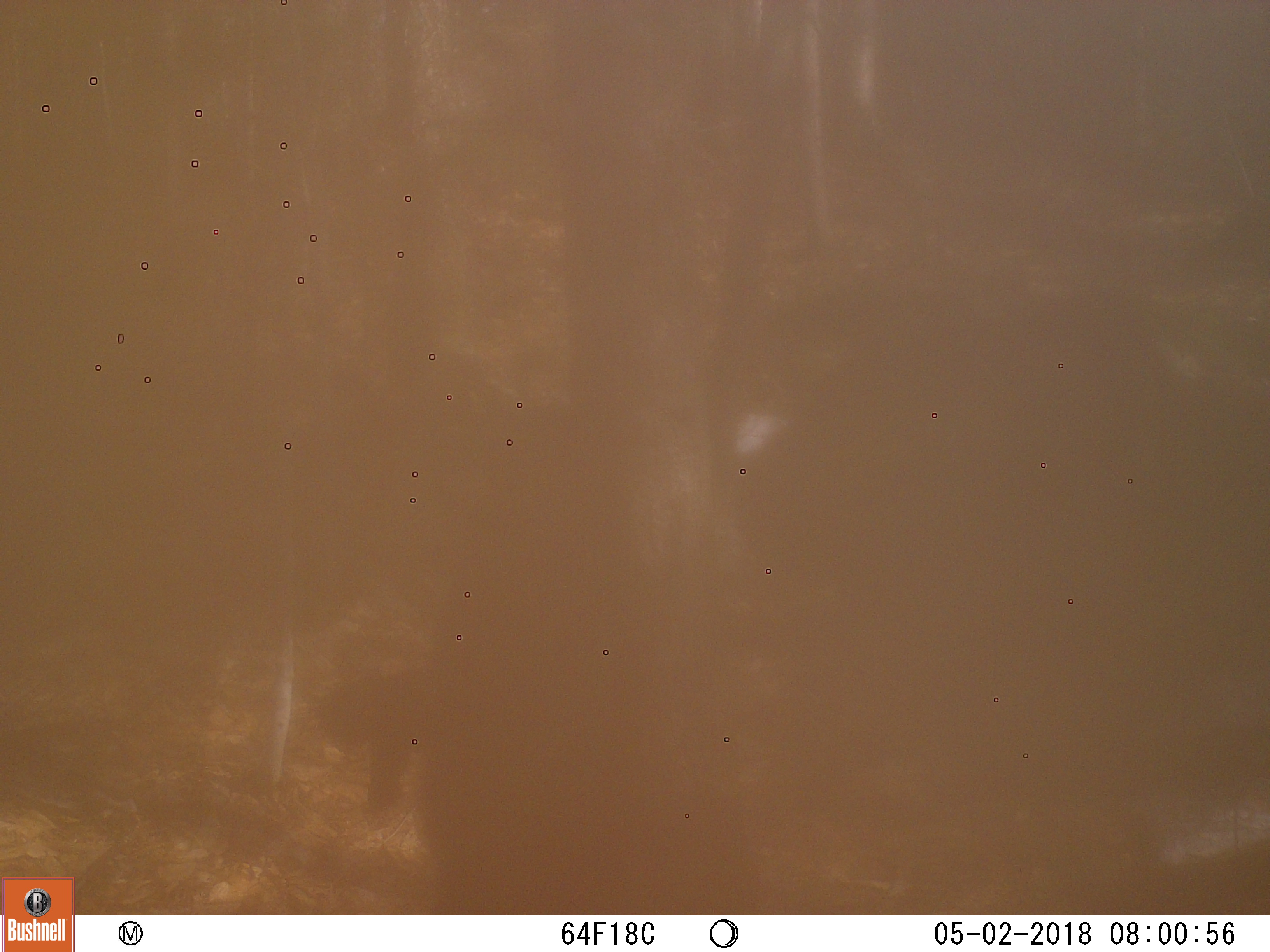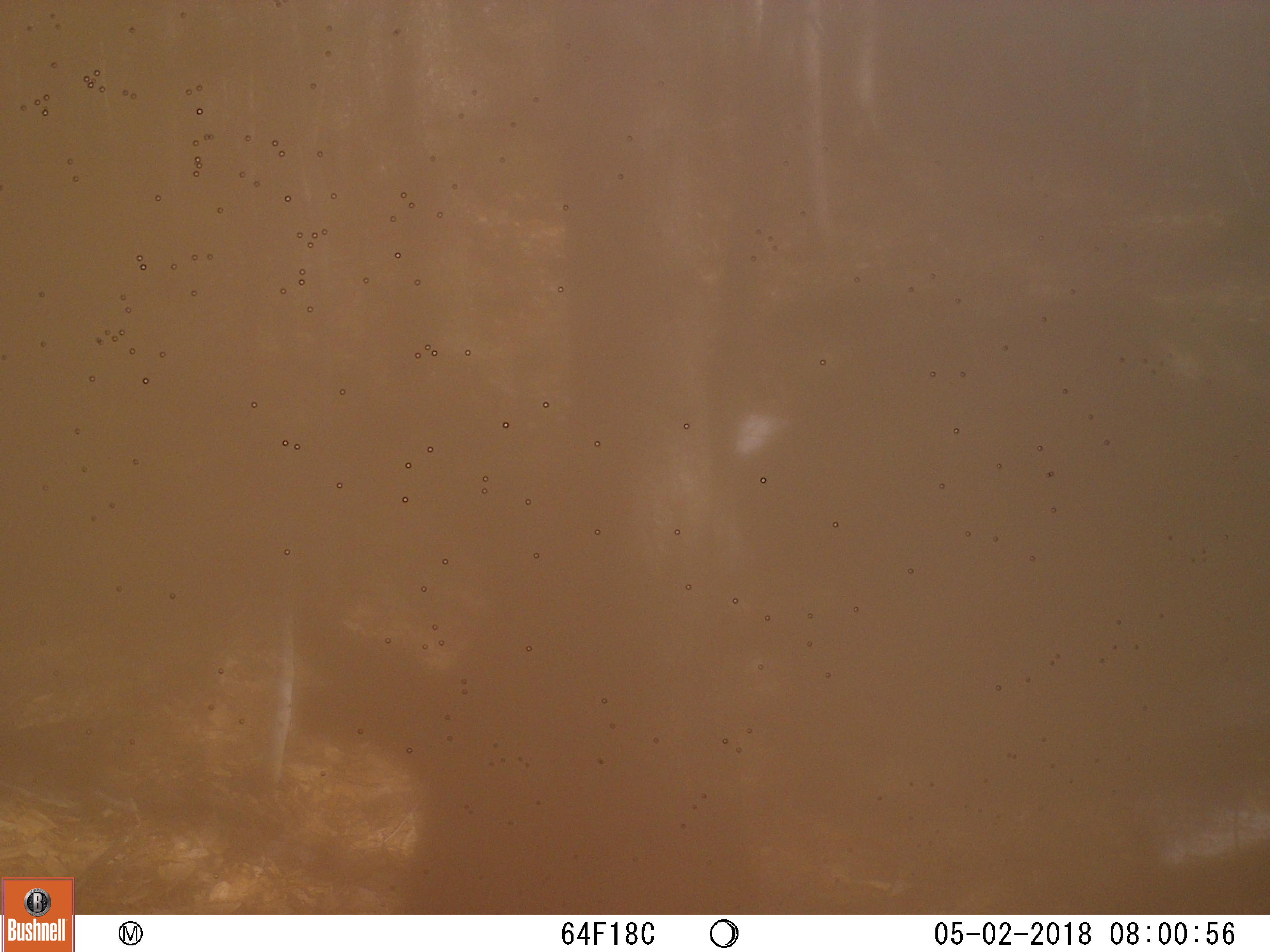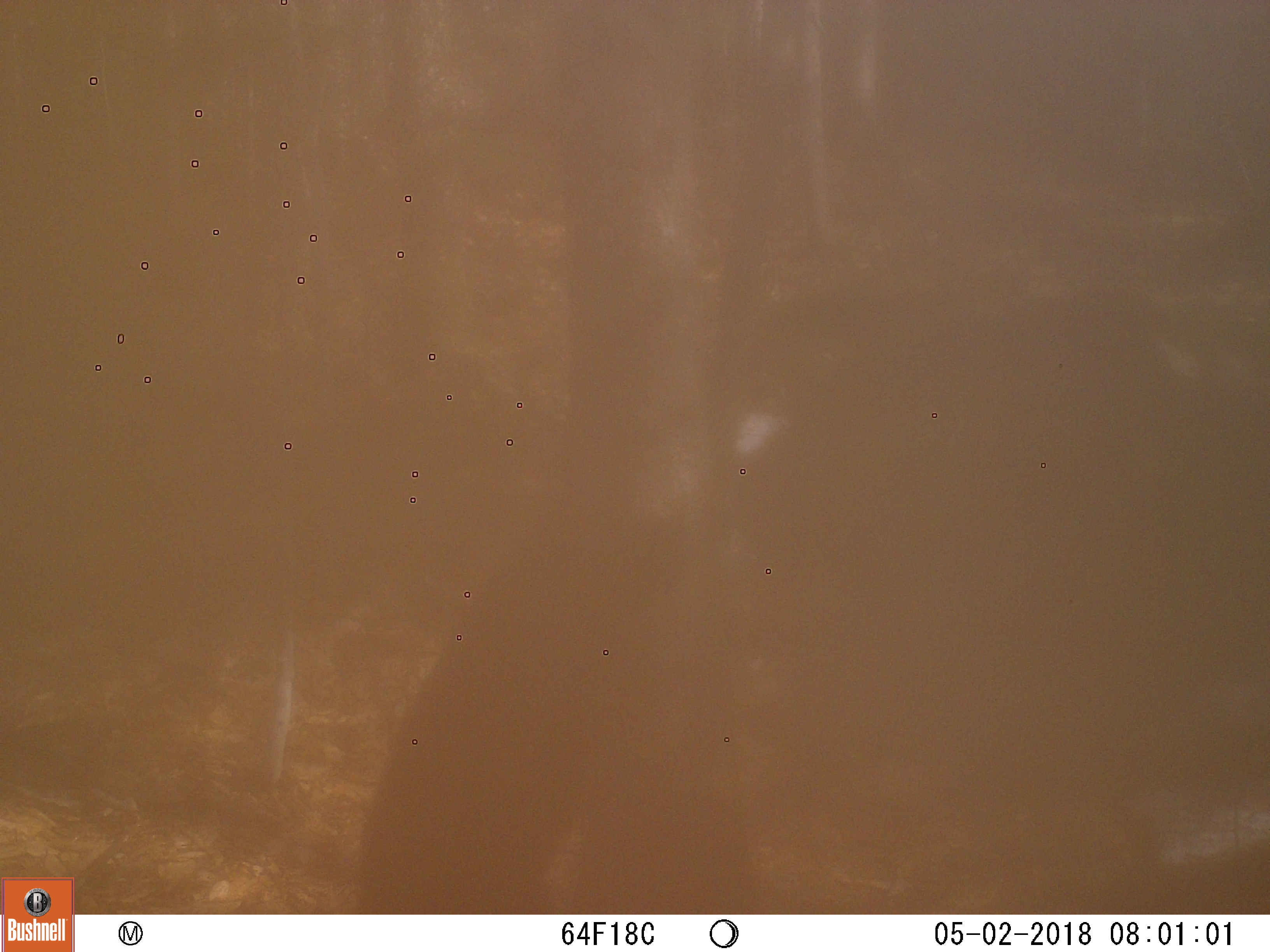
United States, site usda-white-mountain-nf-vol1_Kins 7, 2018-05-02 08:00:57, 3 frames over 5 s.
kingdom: Animalia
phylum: Chordata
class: Mammalia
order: Carnivora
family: Ursidae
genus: Ursus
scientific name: Ursus americanus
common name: black bear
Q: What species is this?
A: Black bear (Ursus americanus).